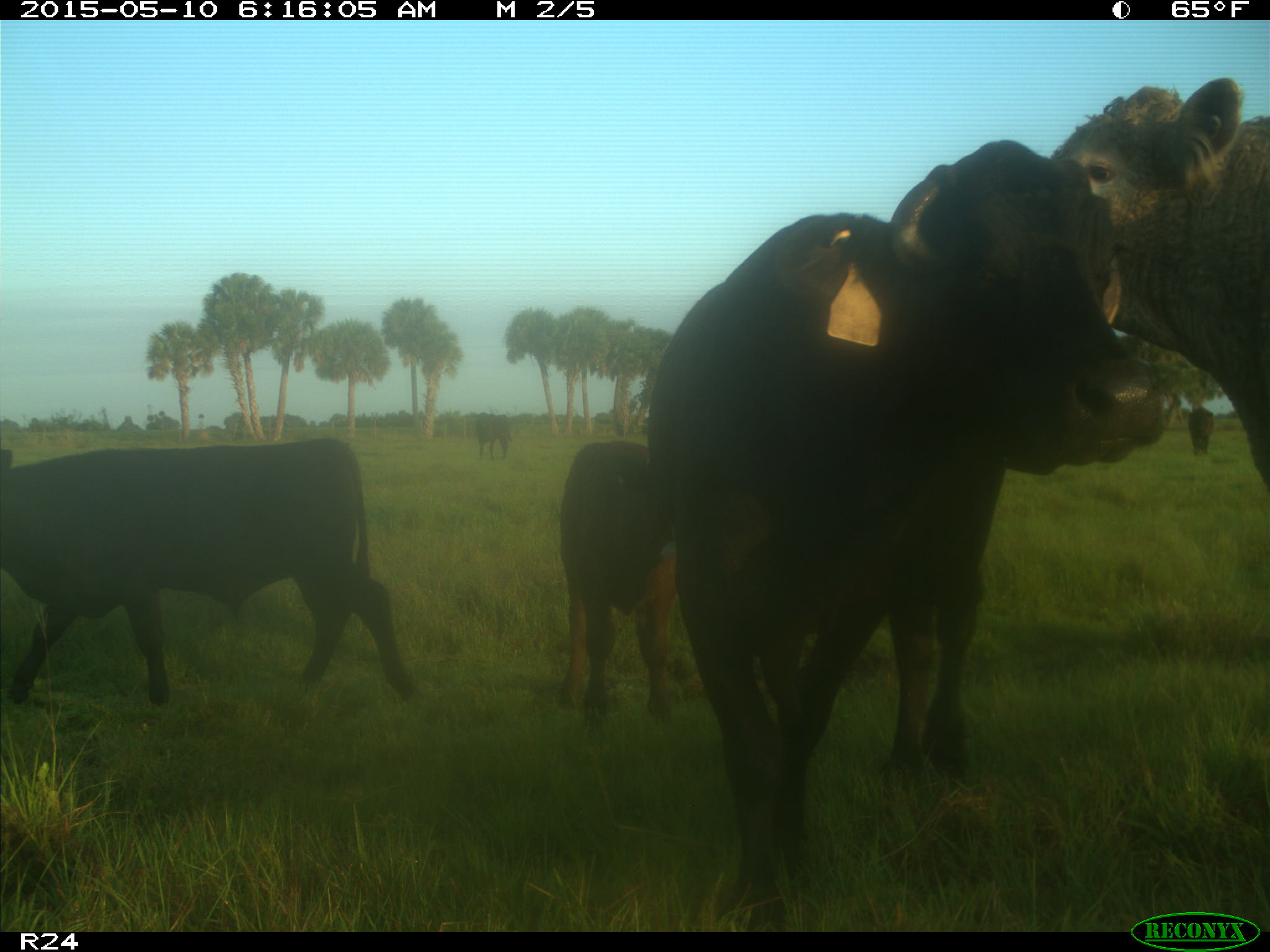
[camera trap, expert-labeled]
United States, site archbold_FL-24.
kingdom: Animalia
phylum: Chordata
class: Mammalia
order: Artiodactyla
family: Bovidae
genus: Bos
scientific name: Bos taurus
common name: domestic cow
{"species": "Bos taurus (domestic cow)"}